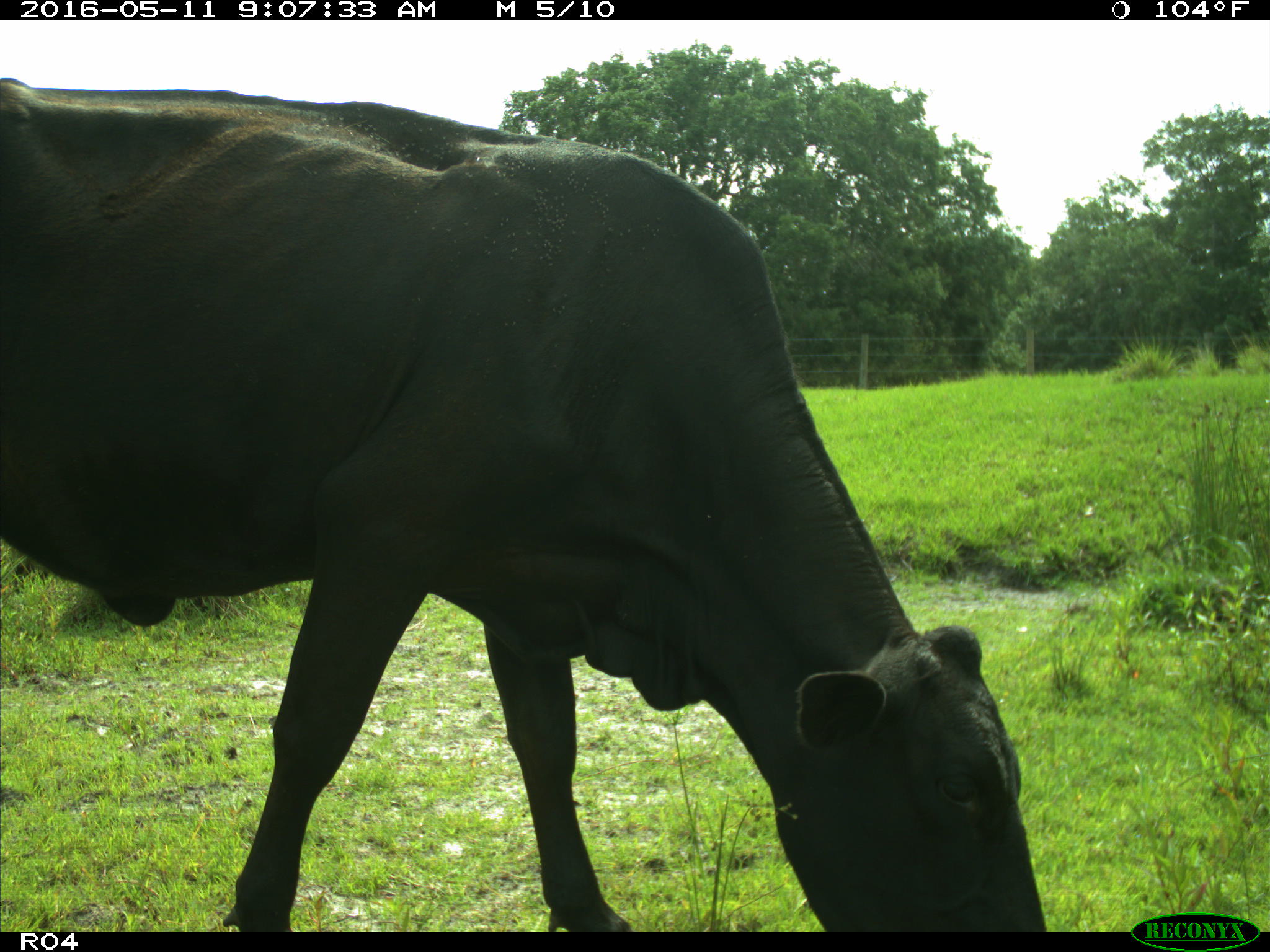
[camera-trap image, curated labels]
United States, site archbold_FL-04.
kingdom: Animalia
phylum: Chordata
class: Mammalia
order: Artiodactyla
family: Bovidae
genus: Bos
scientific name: Bos taurus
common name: domestic cow